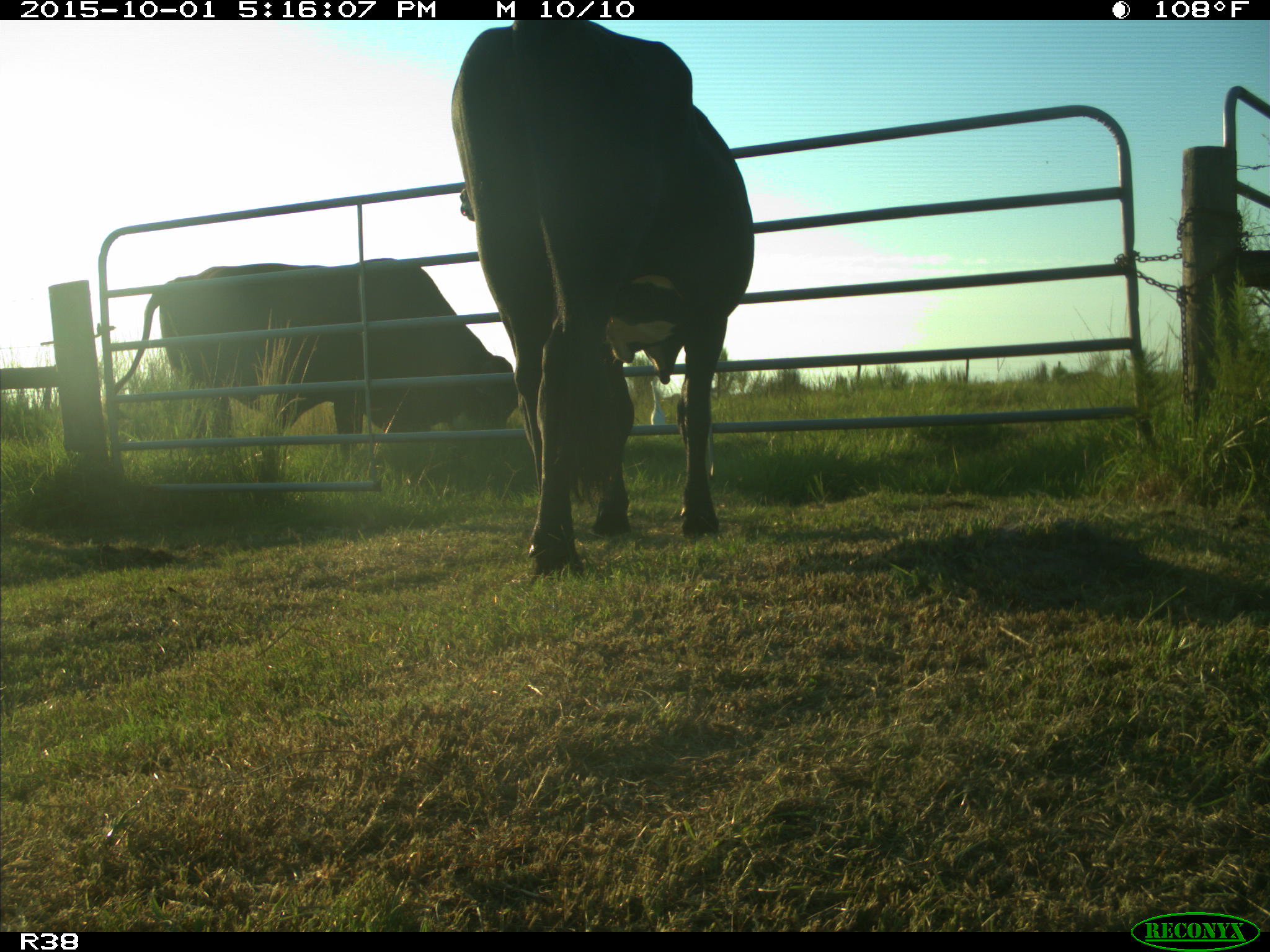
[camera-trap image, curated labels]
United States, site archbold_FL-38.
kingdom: Animalia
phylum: Chordata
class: Mammalia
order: Artiodactyla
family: Bovidae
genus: Bos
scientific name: Bos taurus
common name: domestic cow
Bos taurus (domestic cow).